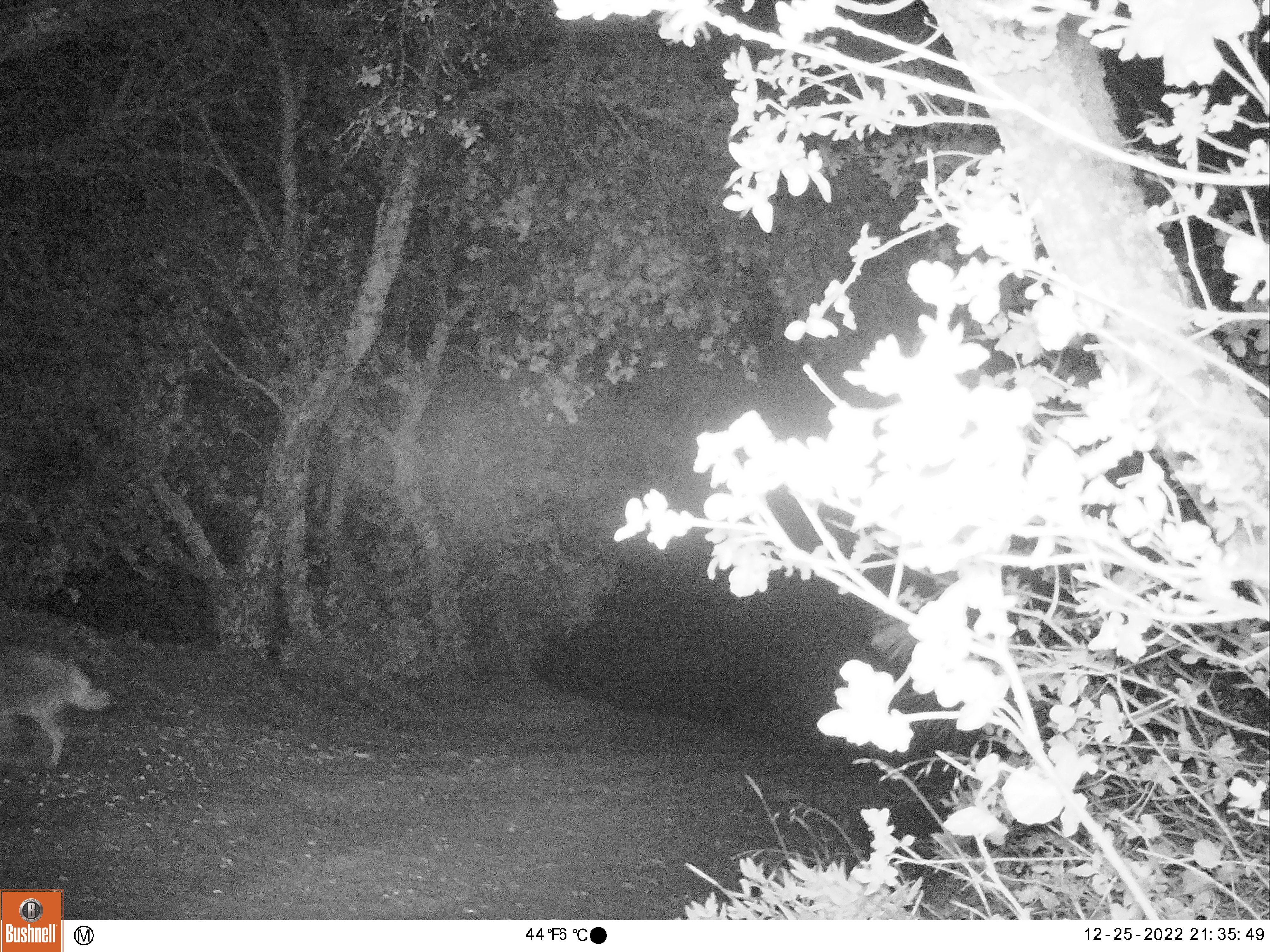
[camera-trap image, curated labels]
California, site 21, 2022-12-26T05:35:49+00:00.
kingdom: Animalia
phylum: Chordata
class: Mammalia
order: Carnivora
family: Canidae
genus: Canis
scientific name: Canis latrans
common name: coyote